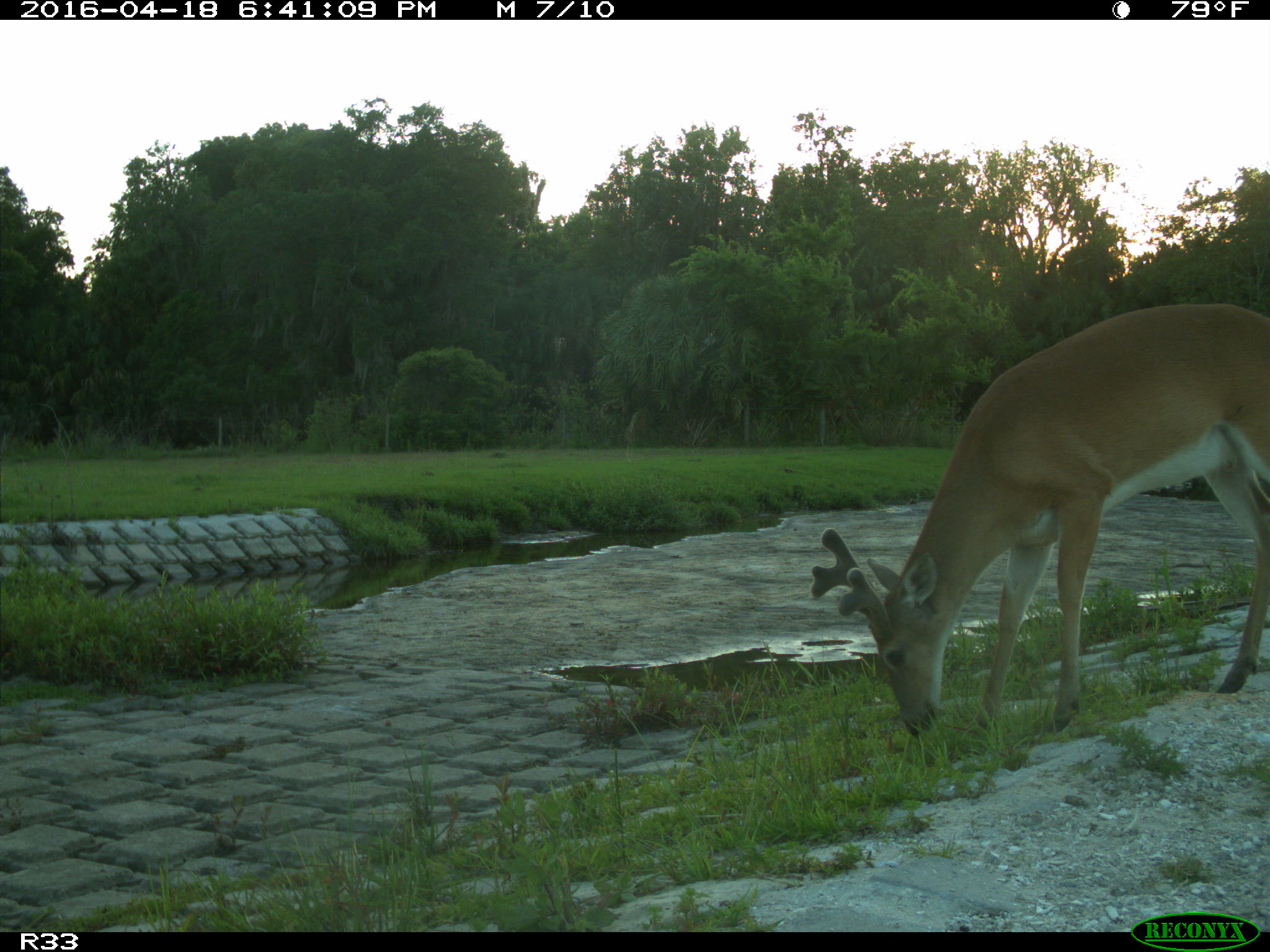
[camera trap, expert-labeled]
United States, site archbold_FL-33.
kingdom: Animalia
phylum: Chordata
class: Mammalia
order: Artiodactyla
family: Cervidae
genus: Odocoileus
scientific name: Odocoileus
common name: deer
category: unidentified deer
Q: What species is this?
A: Unidentified deer (deer) (Odocoileus).